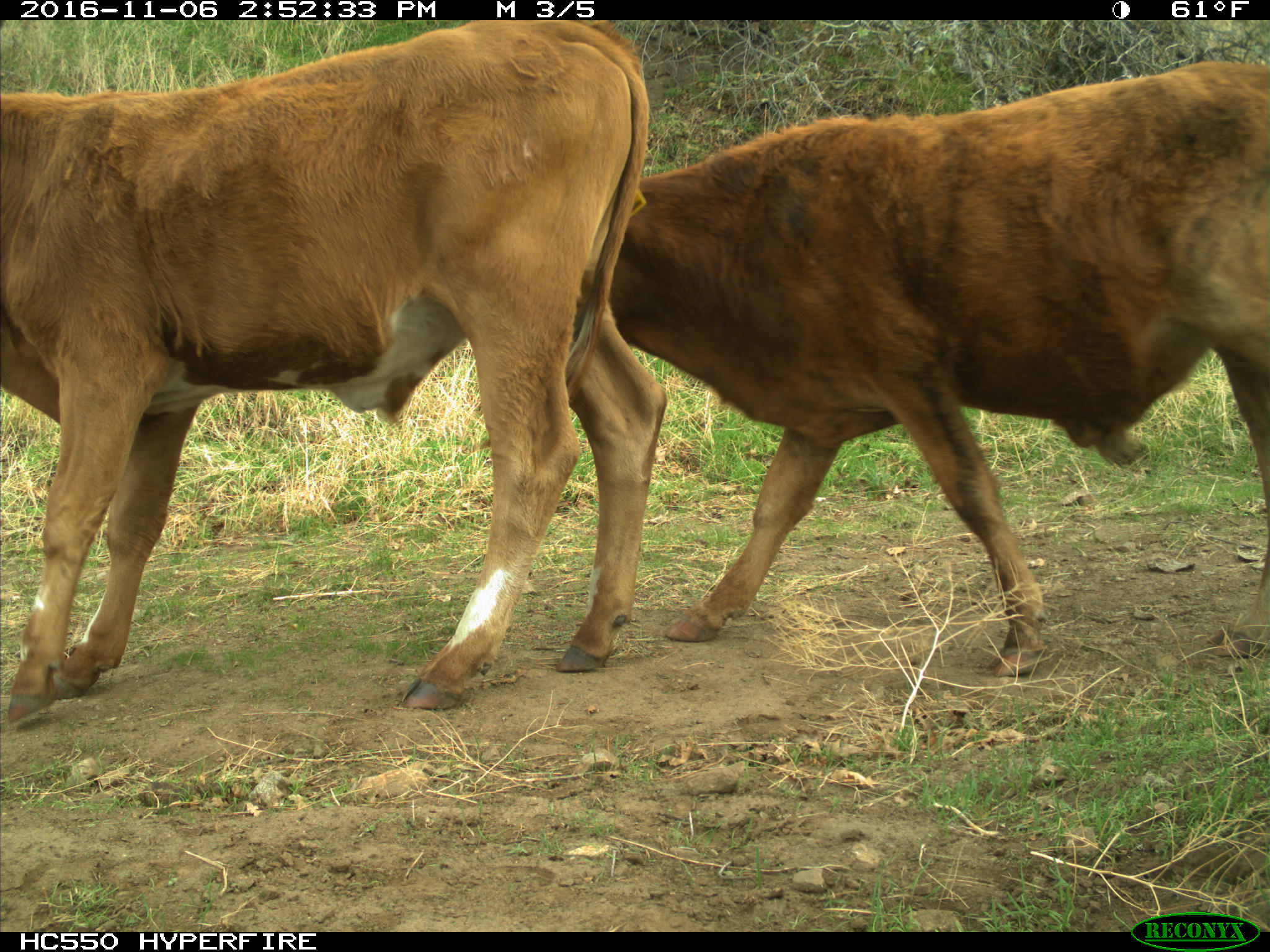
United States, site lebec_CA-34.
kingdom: Animalia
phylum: Chordata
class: Mammalia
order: Artiodactyla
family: Bovidae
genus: Bos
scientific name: Bos taurus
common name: domestic cow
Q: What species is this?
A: Bos taurus (domestic cow).